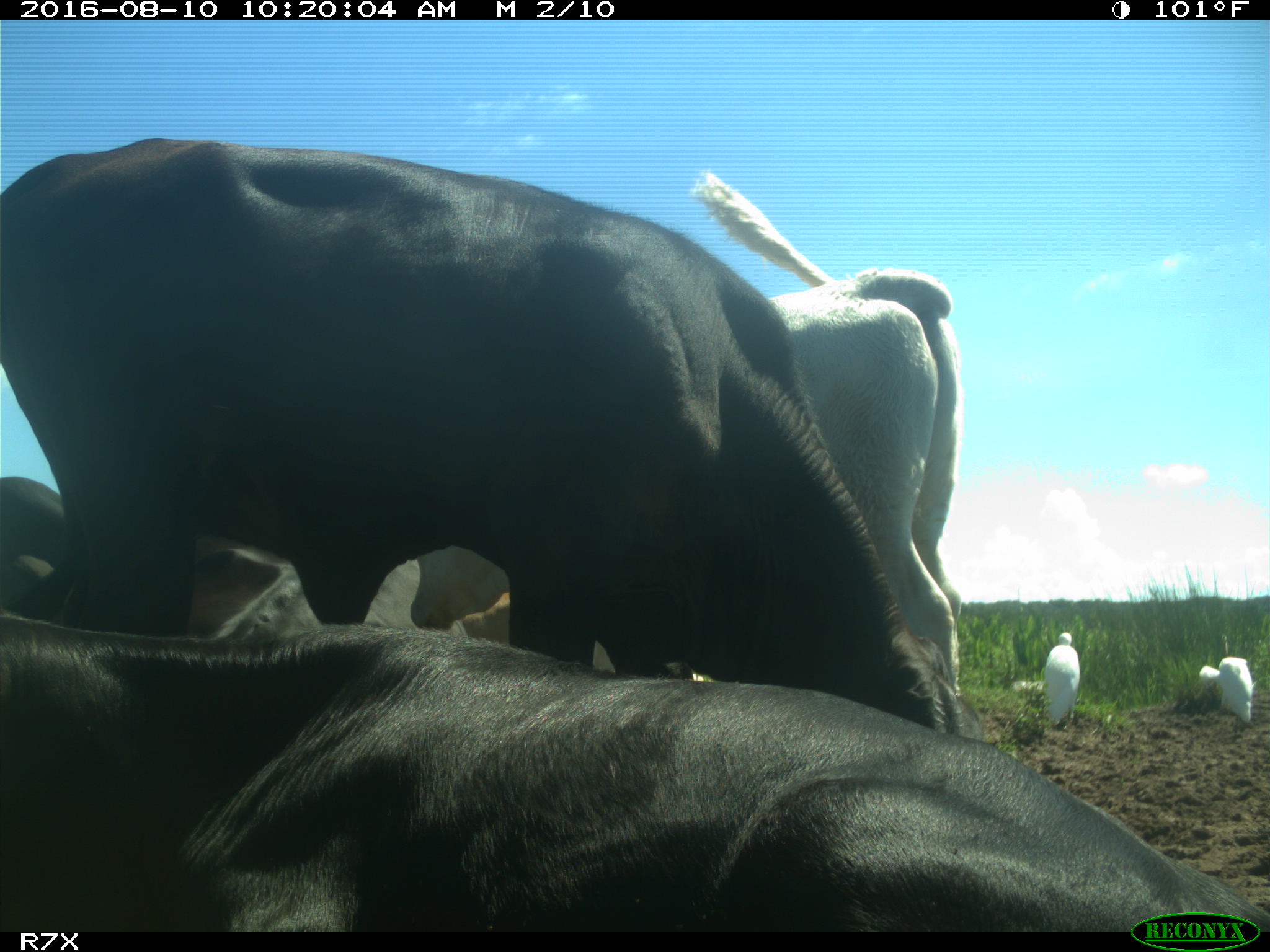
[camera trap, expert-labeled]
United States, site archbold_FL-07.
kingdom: Animalia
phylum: Chordata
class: Mammalia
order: Artiodactyla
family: Bovidae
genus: Bos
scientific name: Bos taurus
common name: domestic cow